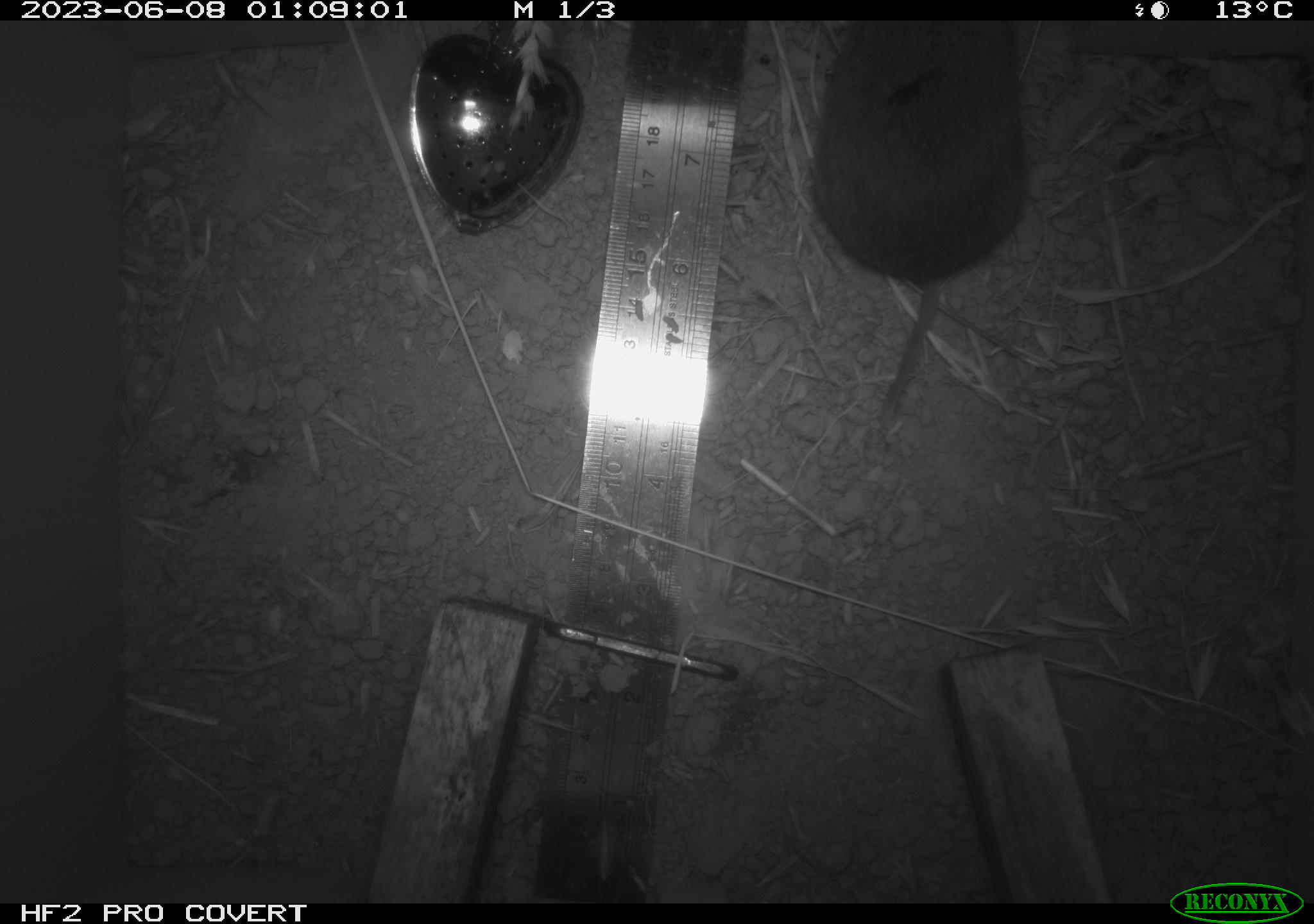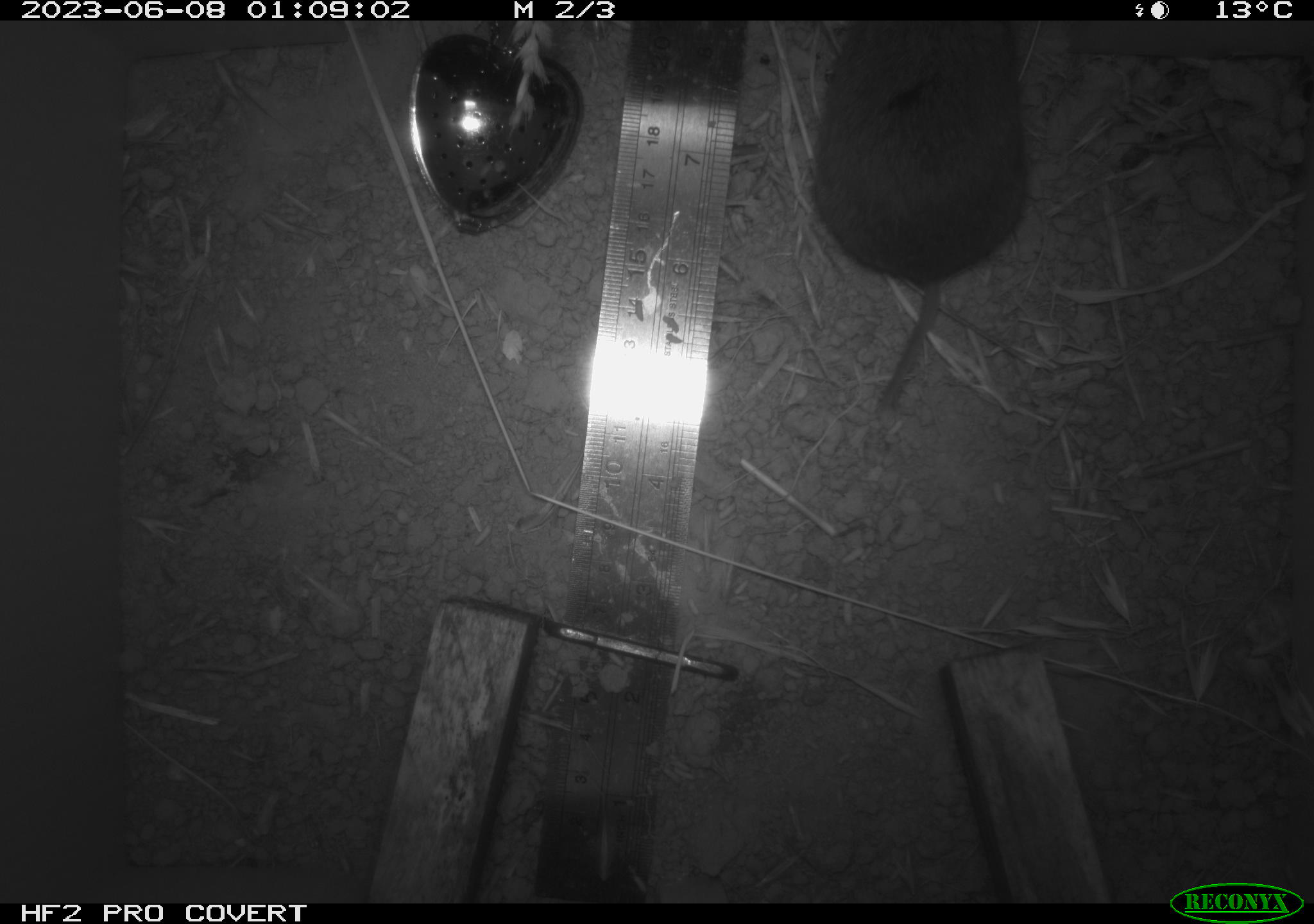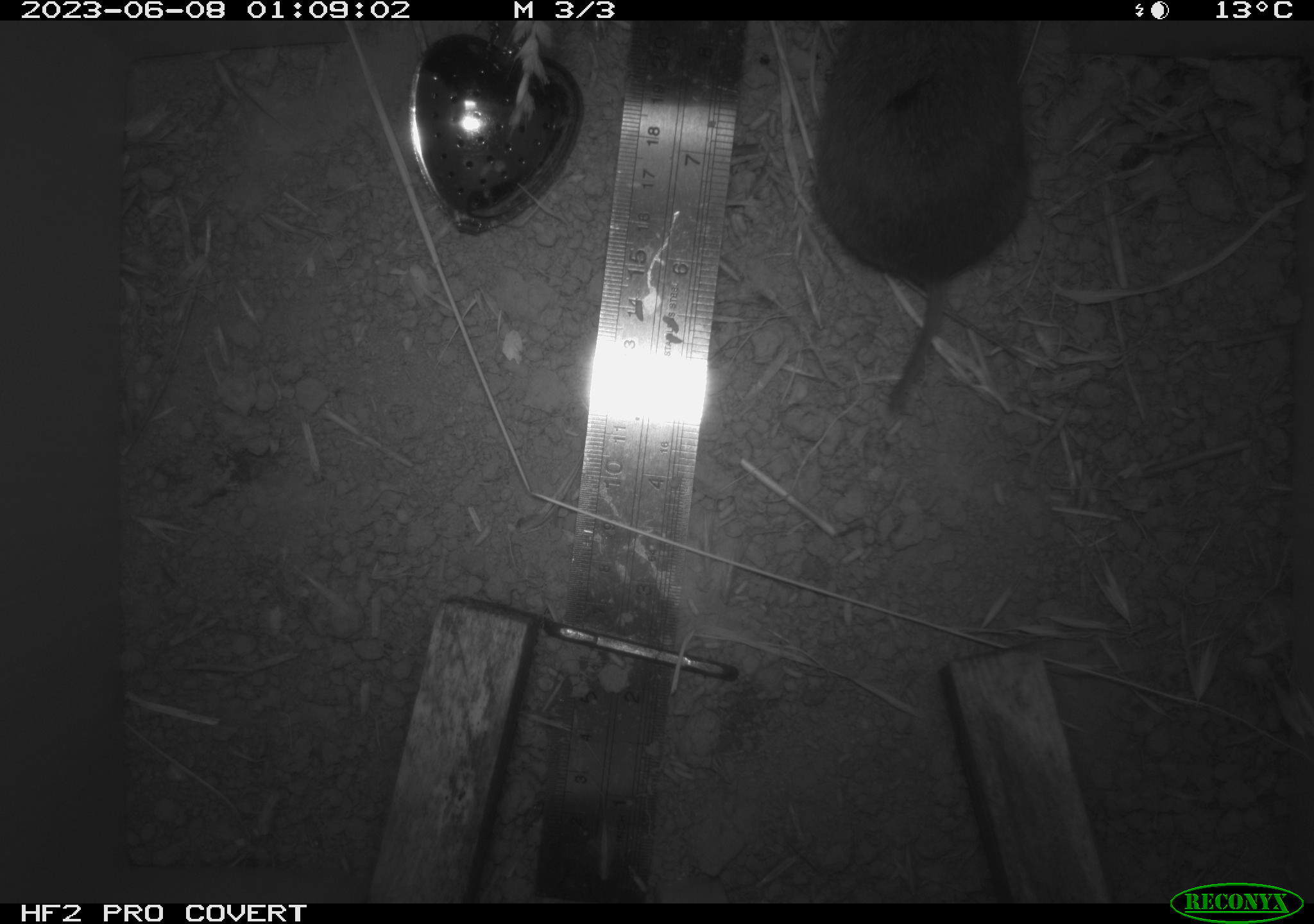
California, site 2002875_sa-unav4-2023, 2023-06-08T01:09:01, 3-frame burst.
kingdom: Animalia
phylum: Chordata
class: Mammalia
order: Rodentia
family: Cricetidae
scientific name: Arvicolinae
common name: voles, lemmings, and muskrats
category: arvicolinae subfamily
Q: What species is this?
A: Arvicolinae subfamily (voles, lemmings, and muskrats) (Arvicolinae).